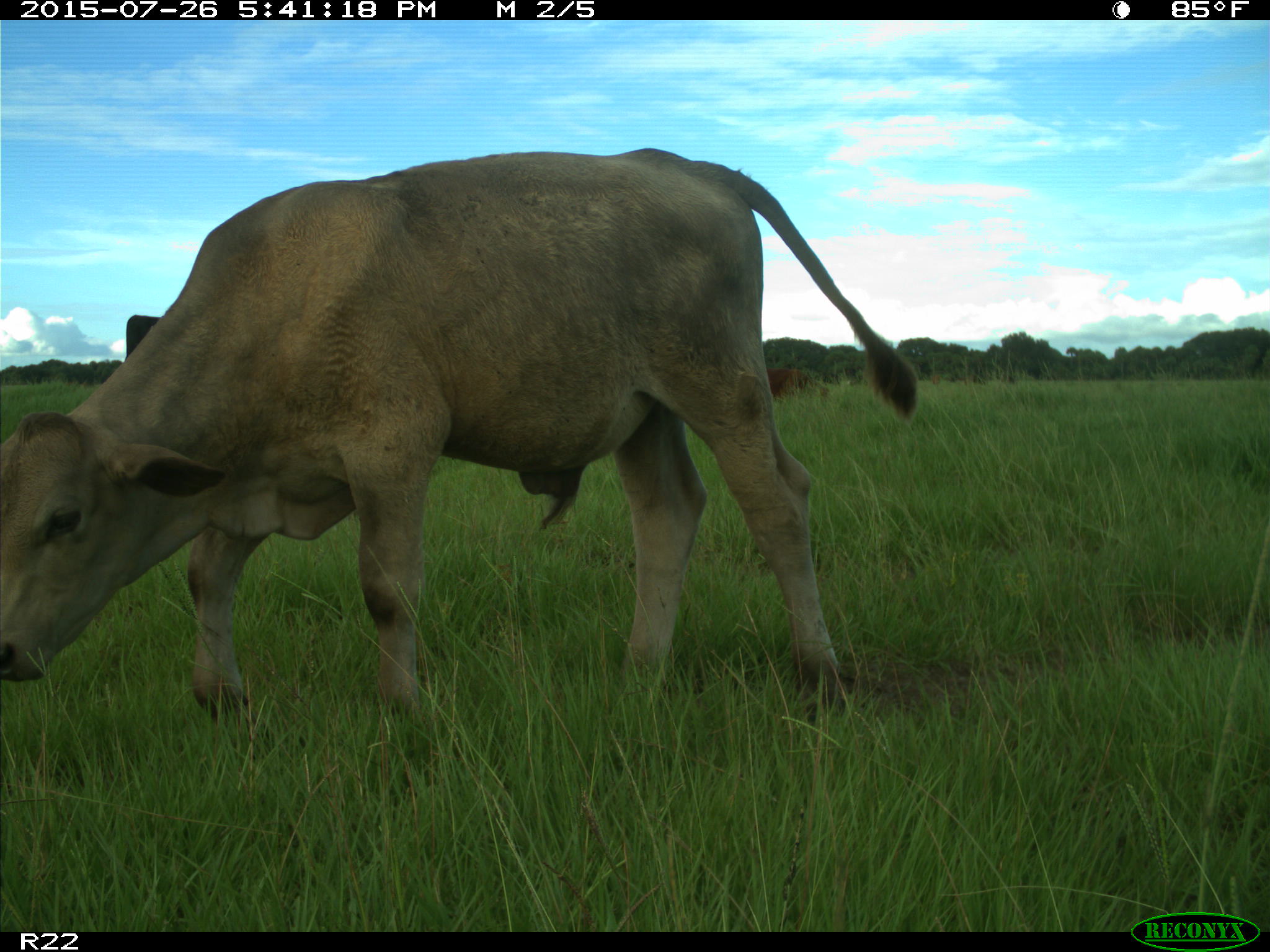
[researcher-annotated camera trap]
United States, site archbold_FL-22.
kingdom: Animalia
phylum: Chordata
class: Mammalia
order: Artiodactyla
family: Bovidae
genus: Bos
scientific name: Bos taurus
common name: domestic cow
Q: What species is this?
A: Bos taurus (domestic cow).